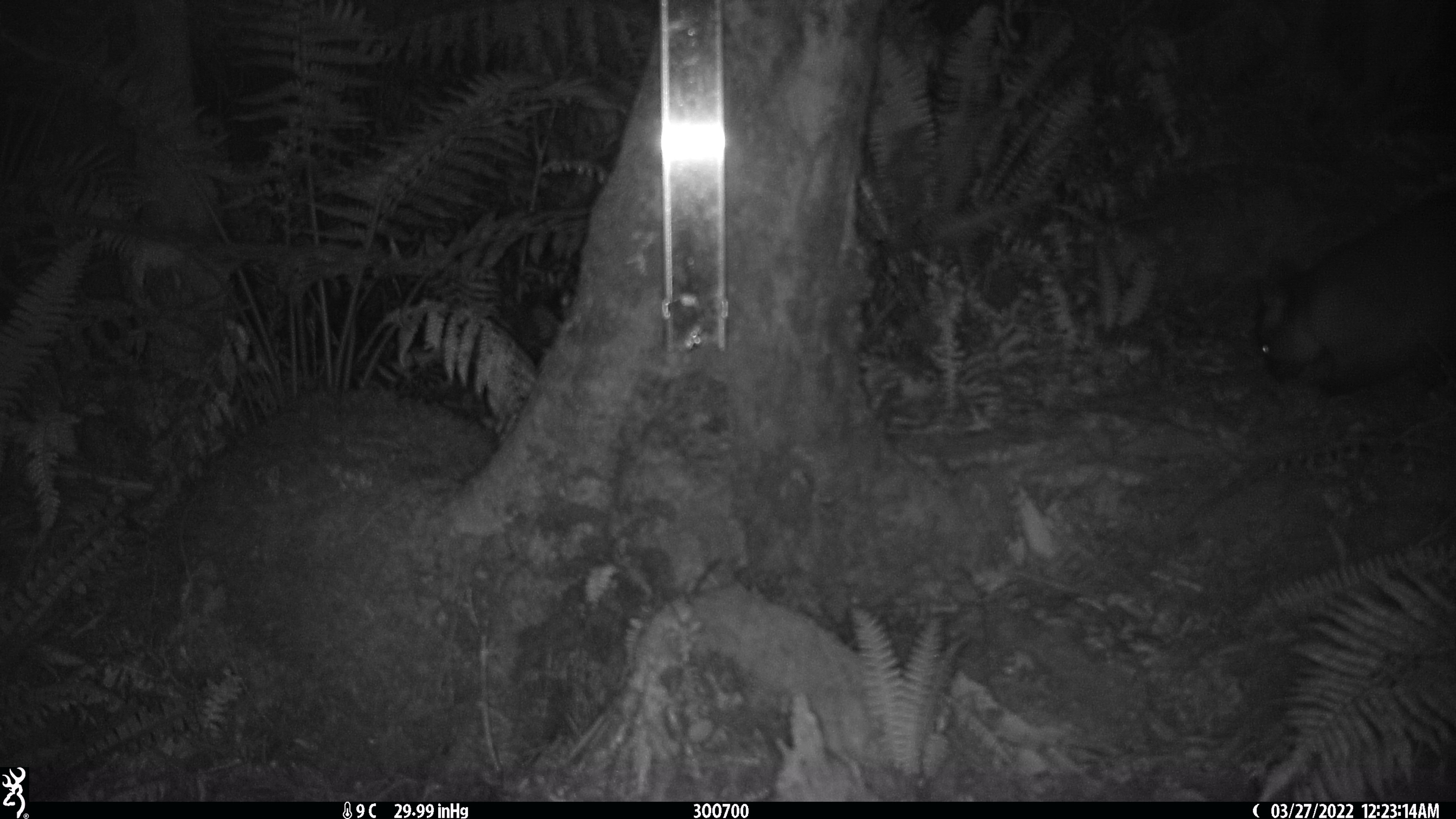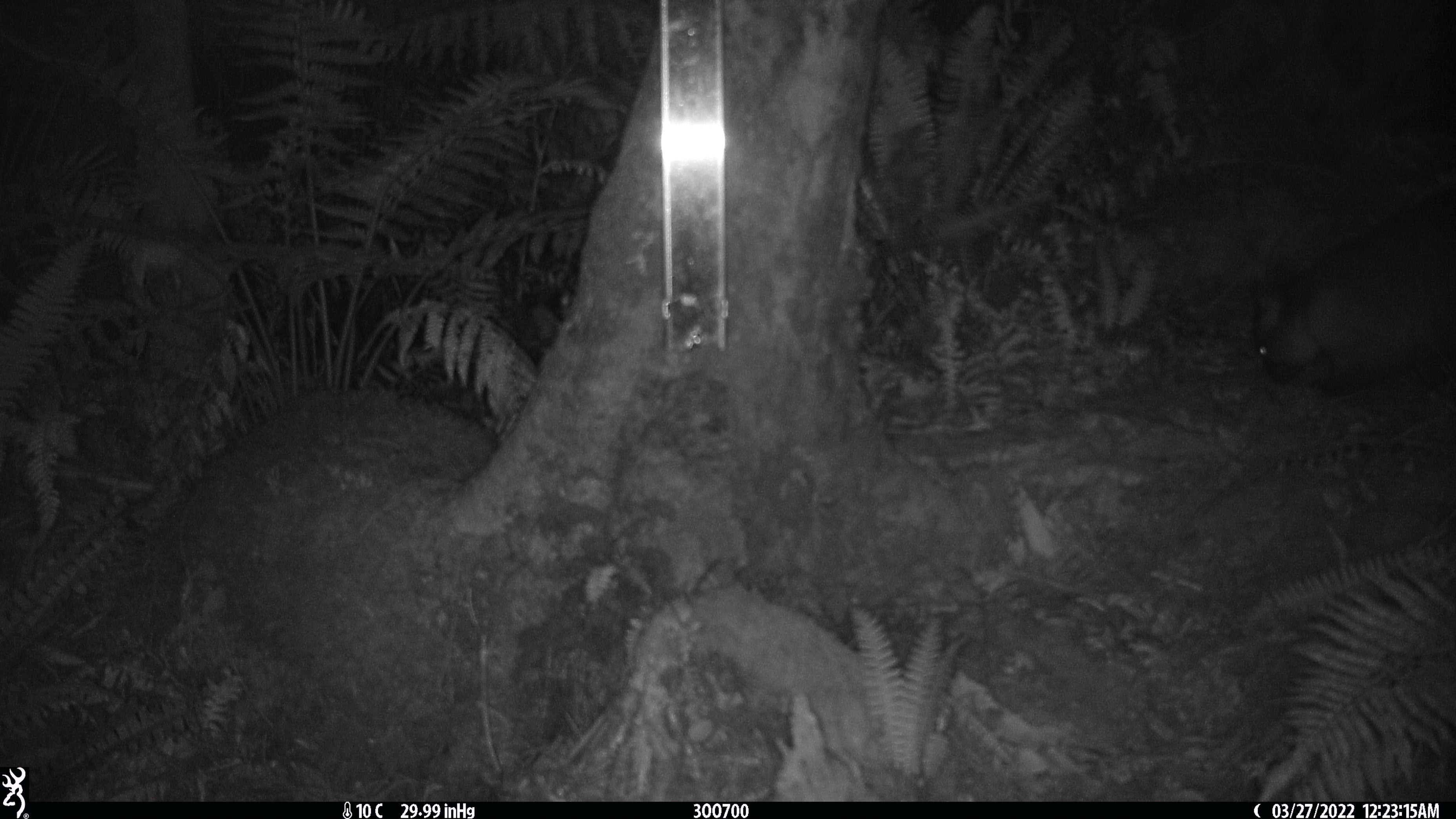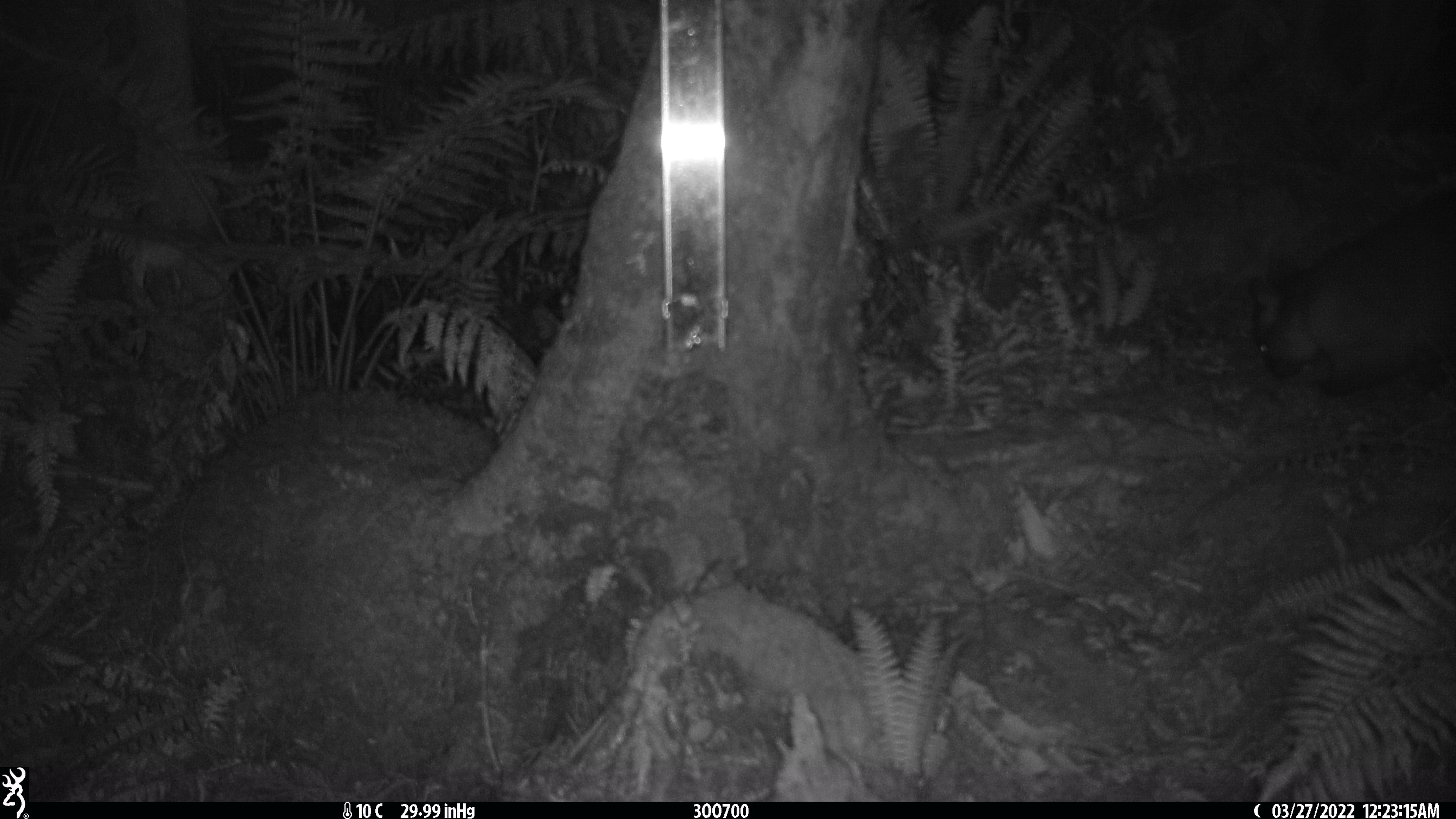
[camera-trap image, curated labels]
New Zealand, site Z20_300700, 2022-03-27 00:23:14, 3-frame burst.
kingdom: Animalia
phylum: Chordata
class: Mammalia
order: Diprotodontia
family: Phalangeridae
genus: Trichosurus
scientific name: Trichosurus vulpecula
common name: common brushtail possum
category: possum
Possum (common brushtail possum) (Trichosurus vulpecula).